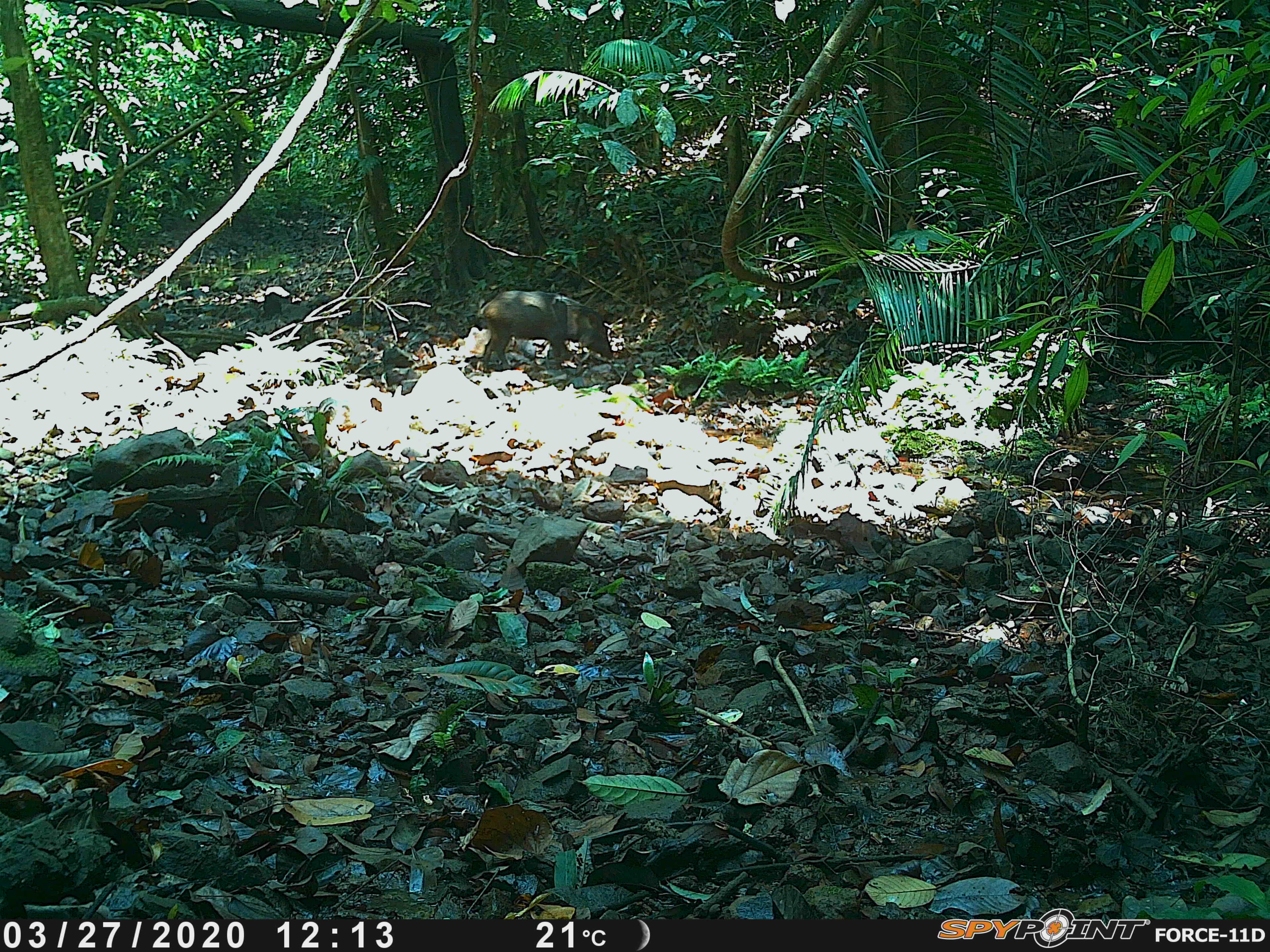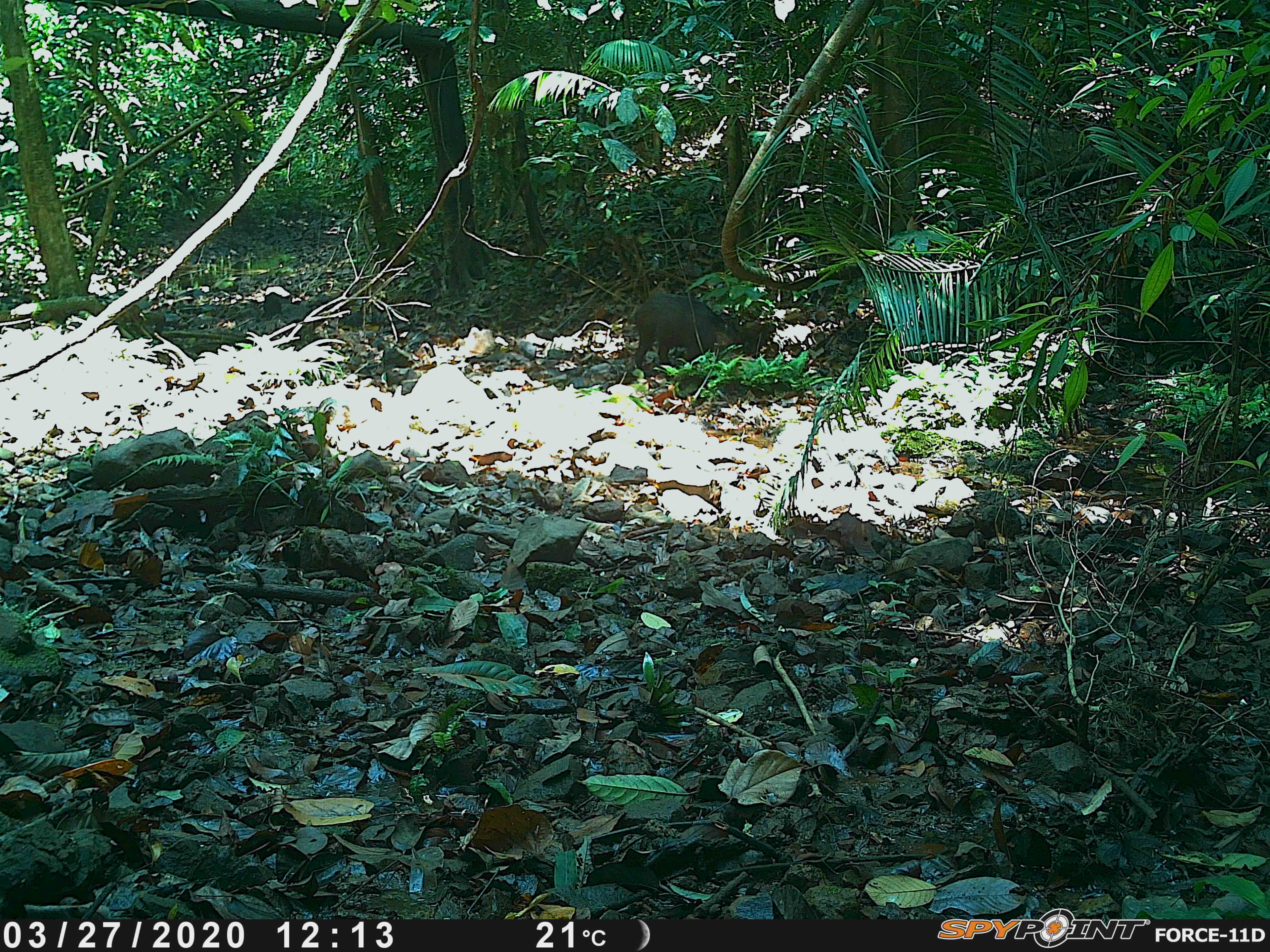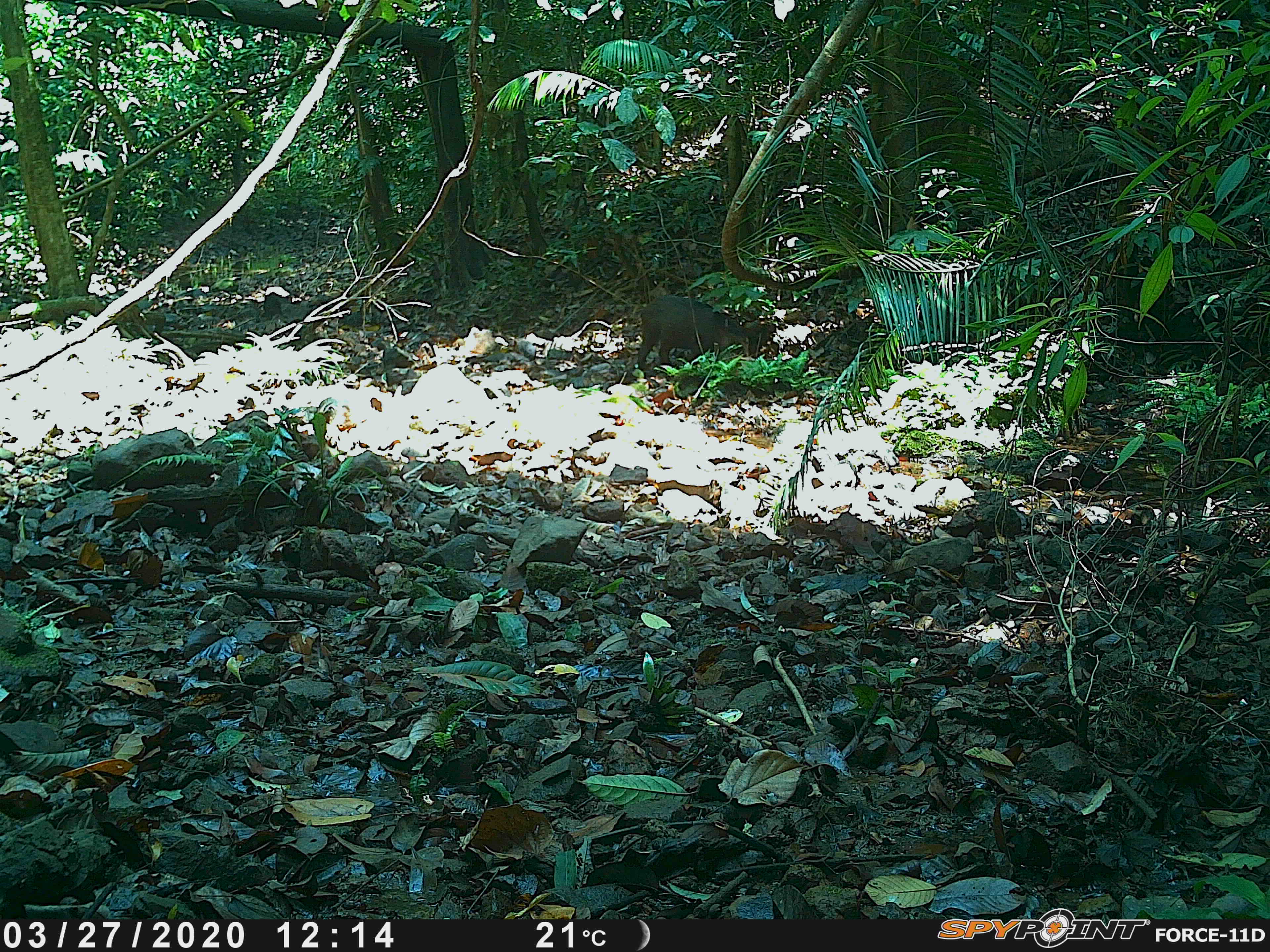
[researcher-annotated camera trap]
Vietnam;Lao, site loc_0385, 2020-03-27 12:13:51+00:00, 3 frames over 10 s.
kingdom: Animalia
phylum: Chordata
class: Mammalia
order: Artiodactyla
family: Suidae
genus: Sus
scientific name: Sus scrofa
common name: eurasian wild pig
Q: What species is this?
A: Eurasian wild pig (Sus scrofa).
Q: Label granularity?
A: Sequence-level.